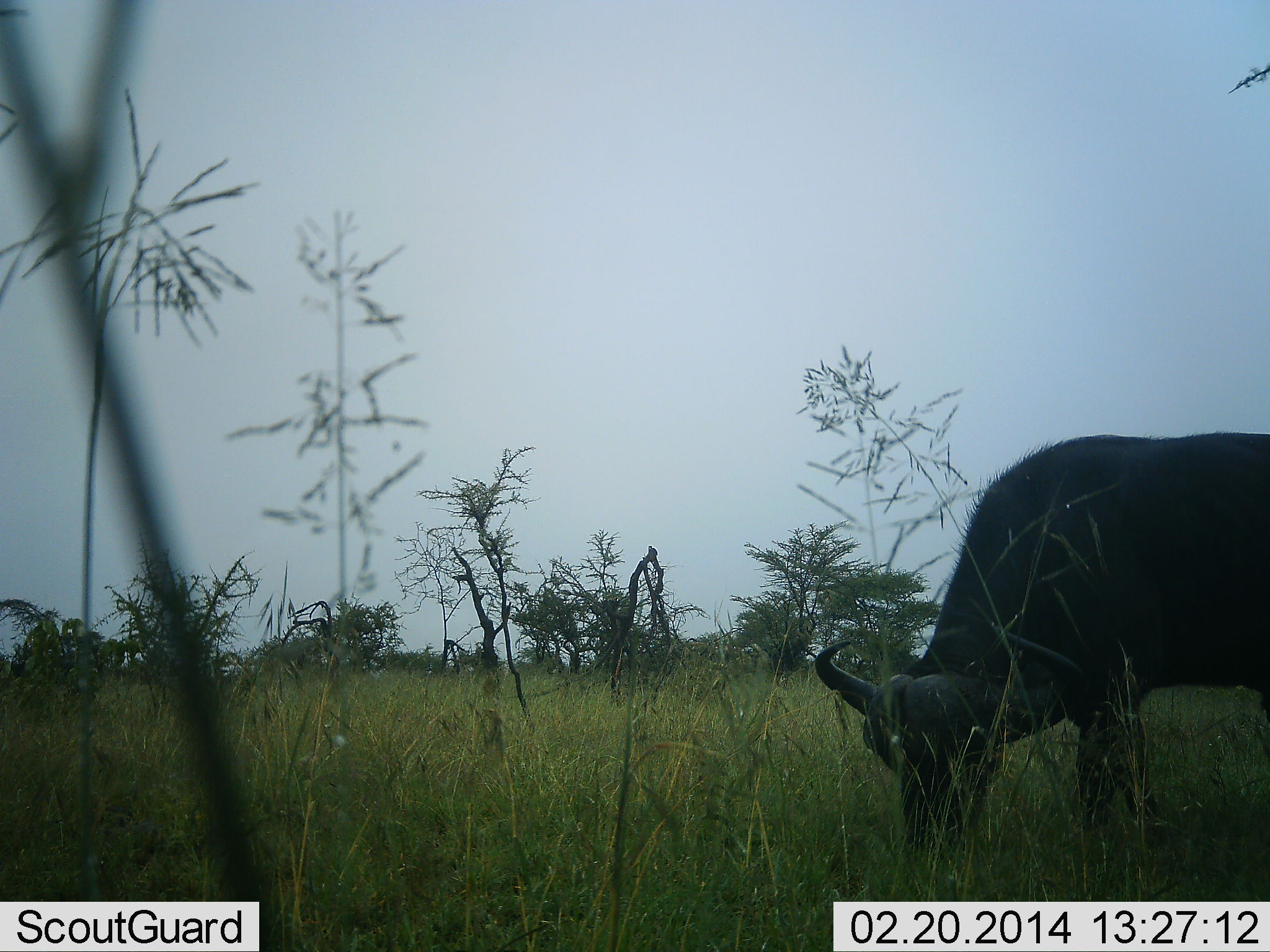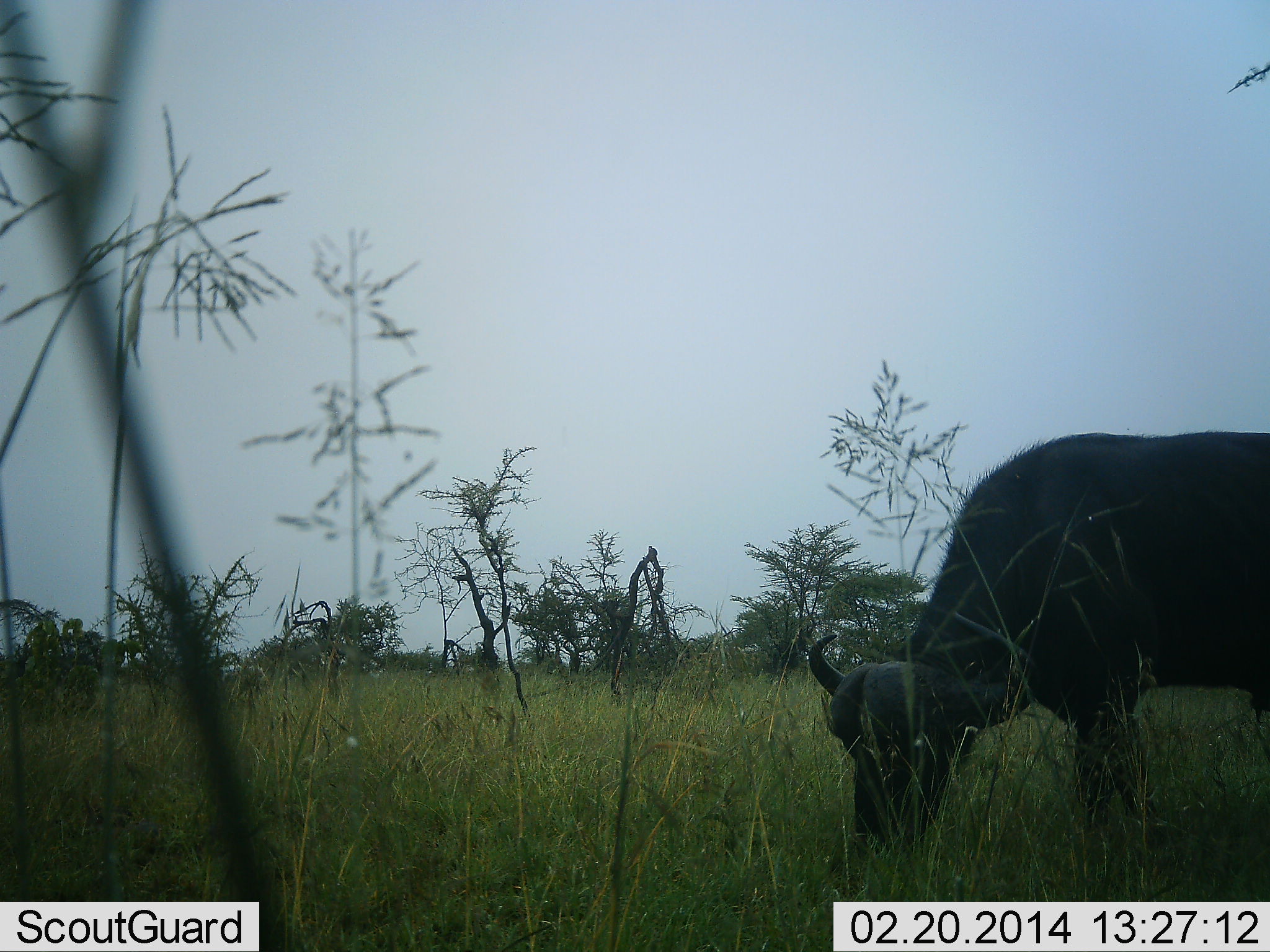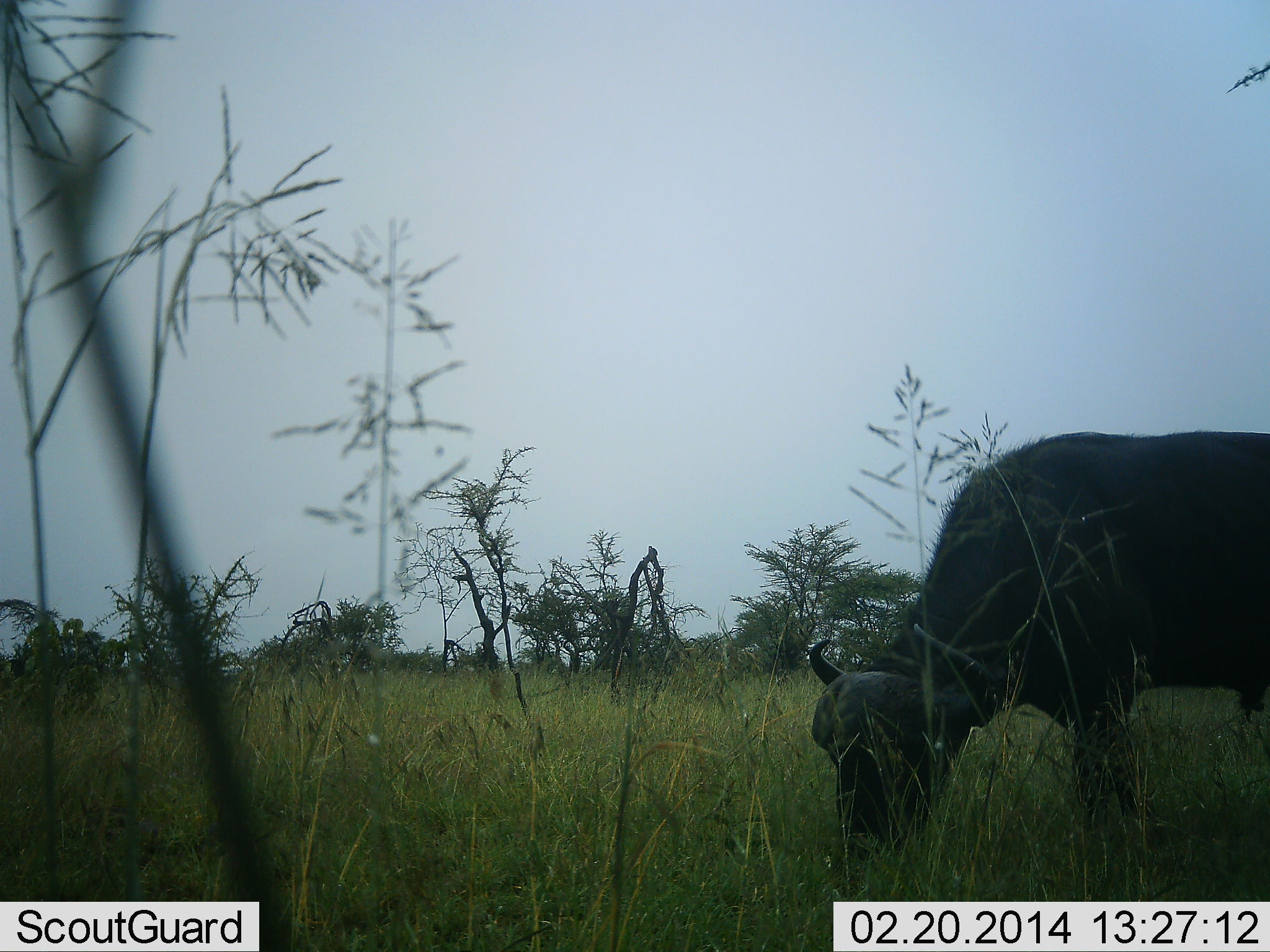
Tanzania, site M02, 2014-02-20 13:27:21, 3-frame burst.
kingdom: Animalia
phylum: Chordata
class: Mammalia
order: Artiodactyla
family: Bovidae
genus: Syncerus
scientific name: Syncerus caffer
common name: cape buffalo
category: buffalo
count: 1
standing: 22%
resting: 0%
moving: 2%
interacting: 0%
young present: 0%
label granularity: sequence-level